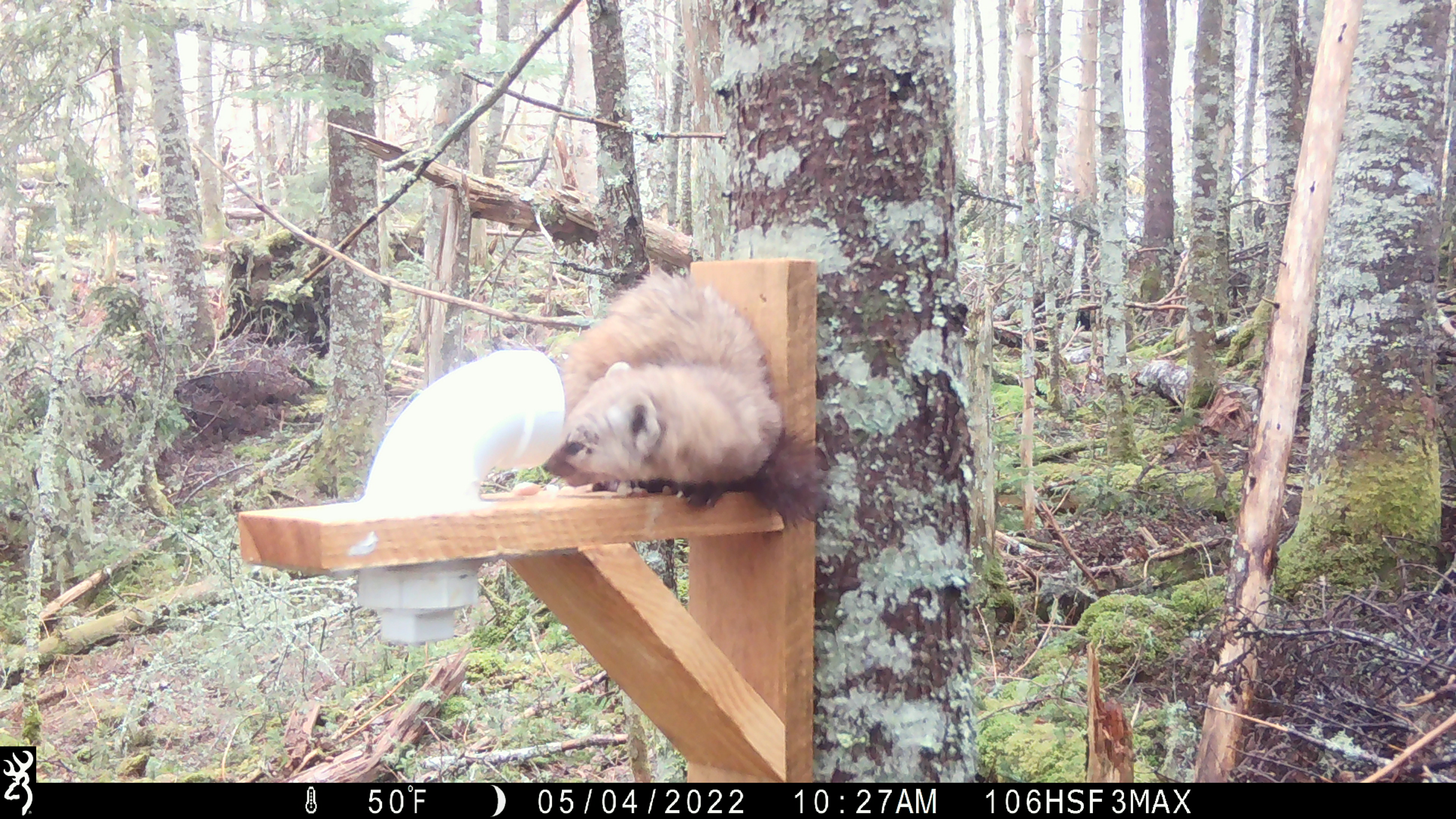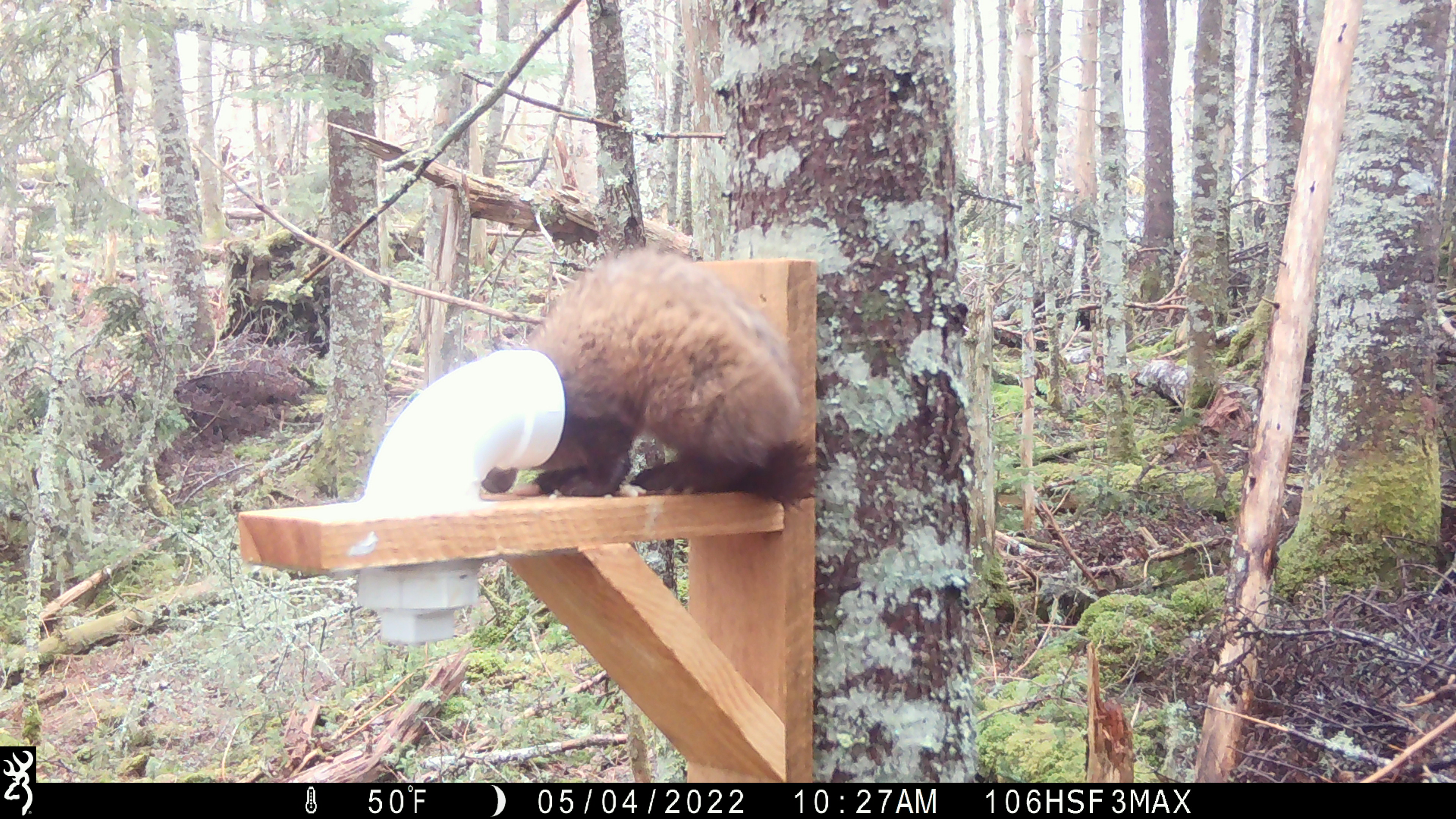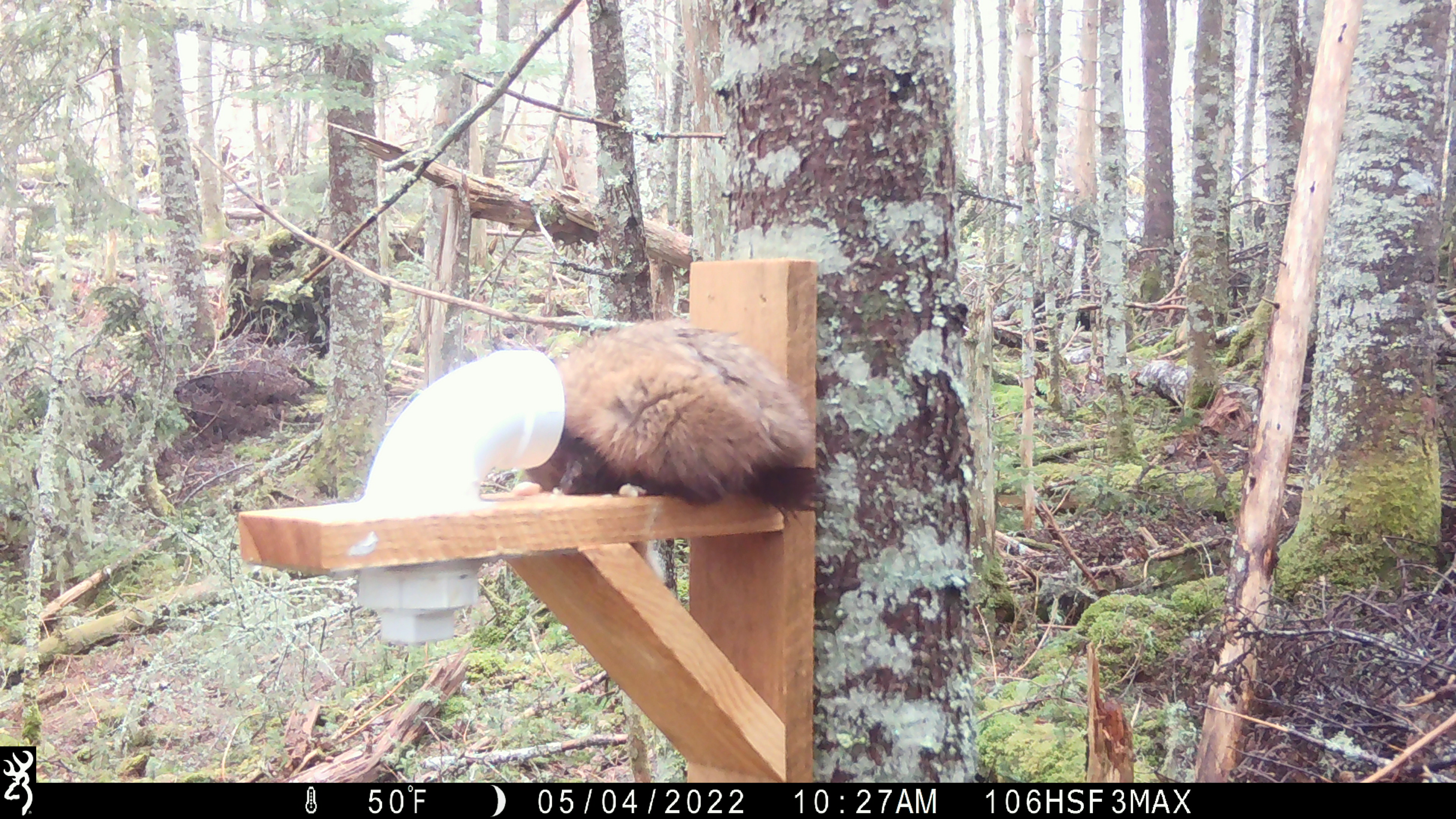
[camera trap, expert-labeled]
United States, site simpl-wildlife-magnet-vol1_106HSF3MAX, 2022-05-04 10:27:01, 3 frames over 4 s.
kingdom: Animalia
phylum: Chordata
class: Mammalia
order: Carnivora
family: Mustelidae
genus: Martes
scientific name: Martes americana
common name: american marten